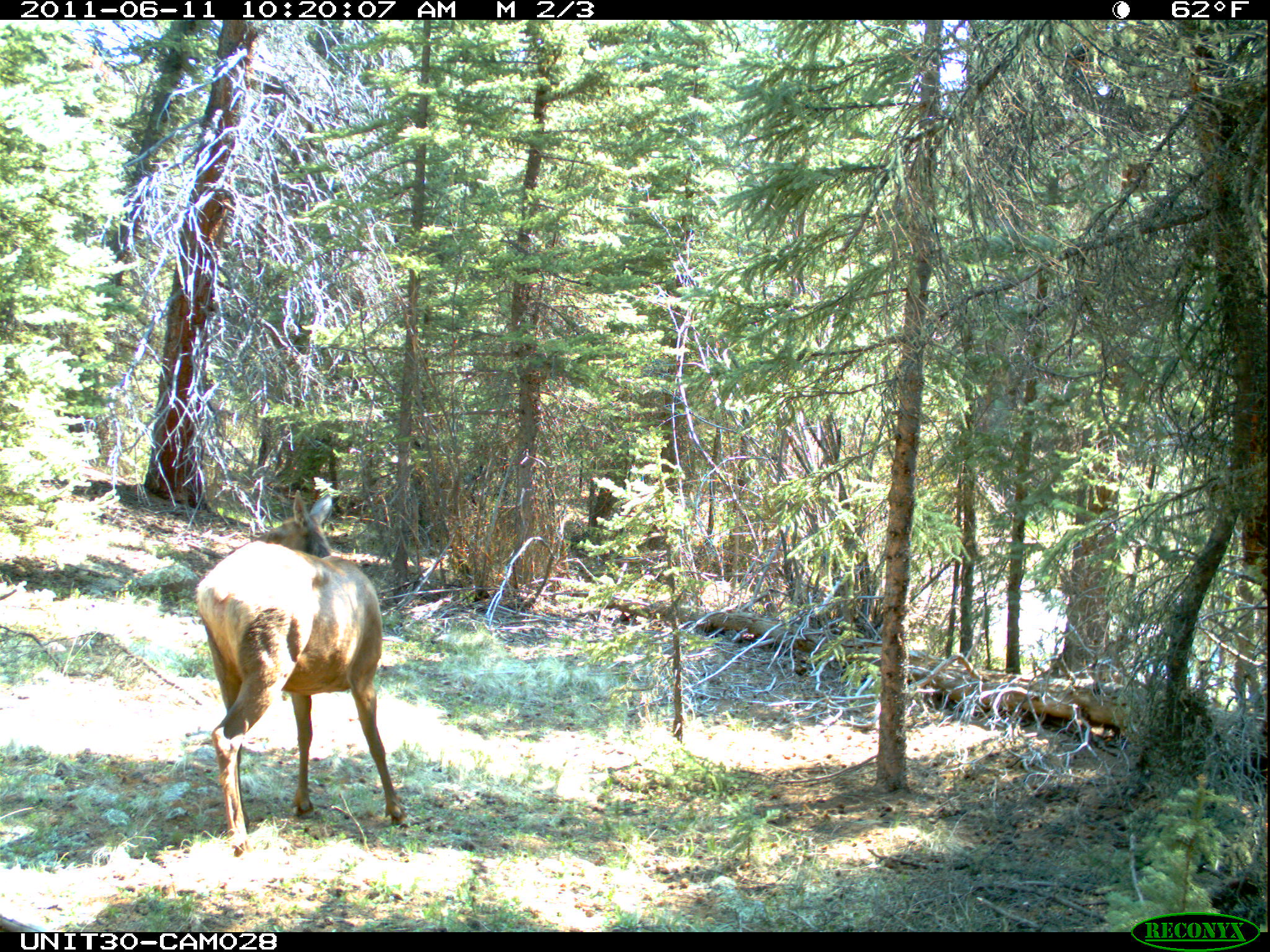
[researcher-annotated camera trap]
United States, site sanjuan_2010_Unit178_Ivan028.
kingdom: Animalia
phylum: Chordata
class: Mammalia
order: Artiodactyla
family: Cervidae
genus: Cervus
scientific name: Cervus elaphus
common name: red deer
Cervus elaphus (red deer).